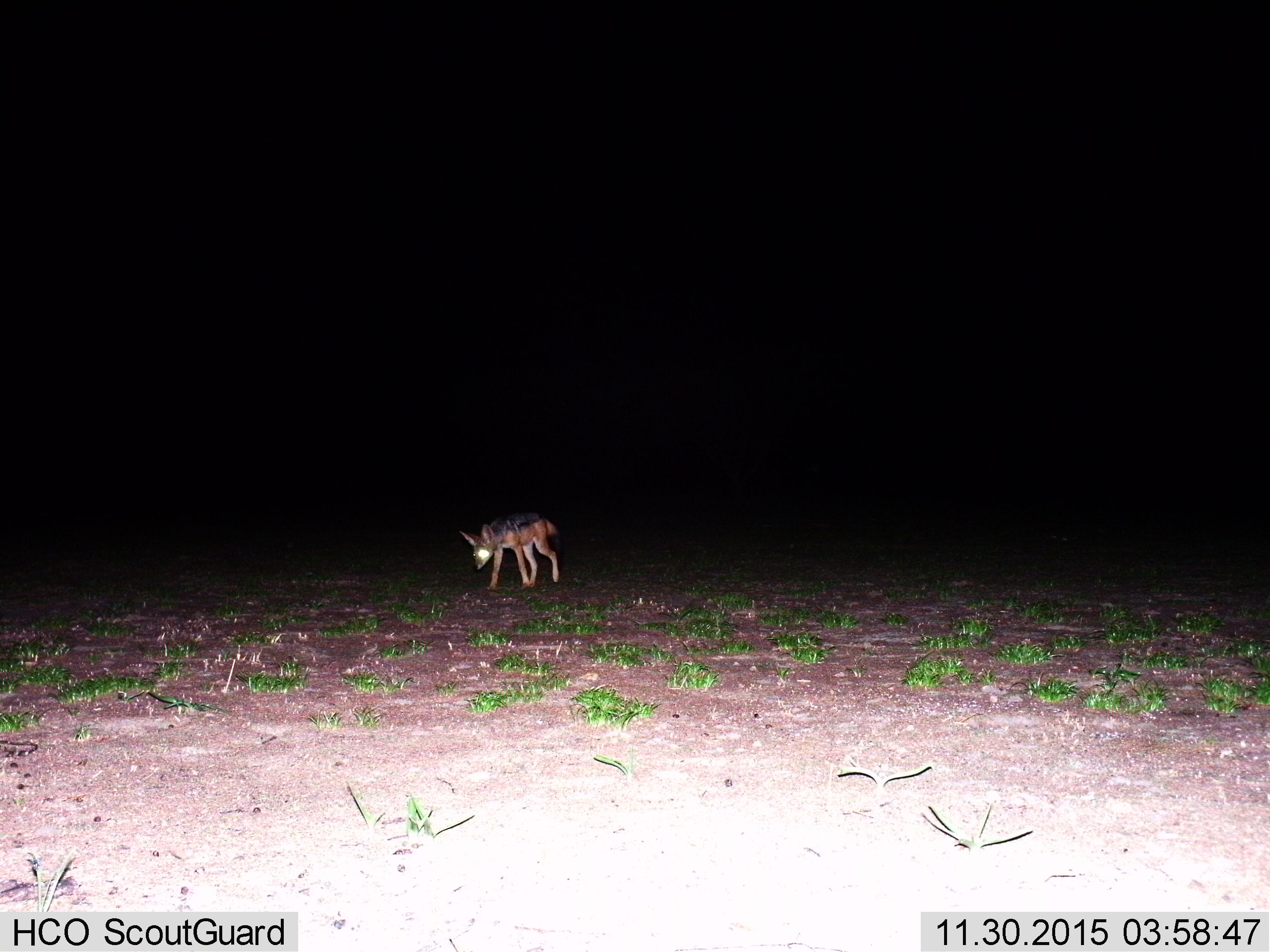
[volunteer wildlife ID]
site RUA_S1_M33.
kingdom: Animalia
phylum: Chordata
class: Mammalia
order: Carnivora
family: Canidae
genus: Lupulella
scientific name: Lupulella mesomelas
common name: black-backed jackal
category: jackalblackbacked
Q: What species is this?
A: Jackalblackbacked (black-backed jackal) (Lupulella mesomelas).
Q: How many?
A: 1.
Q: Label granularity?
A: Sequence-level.